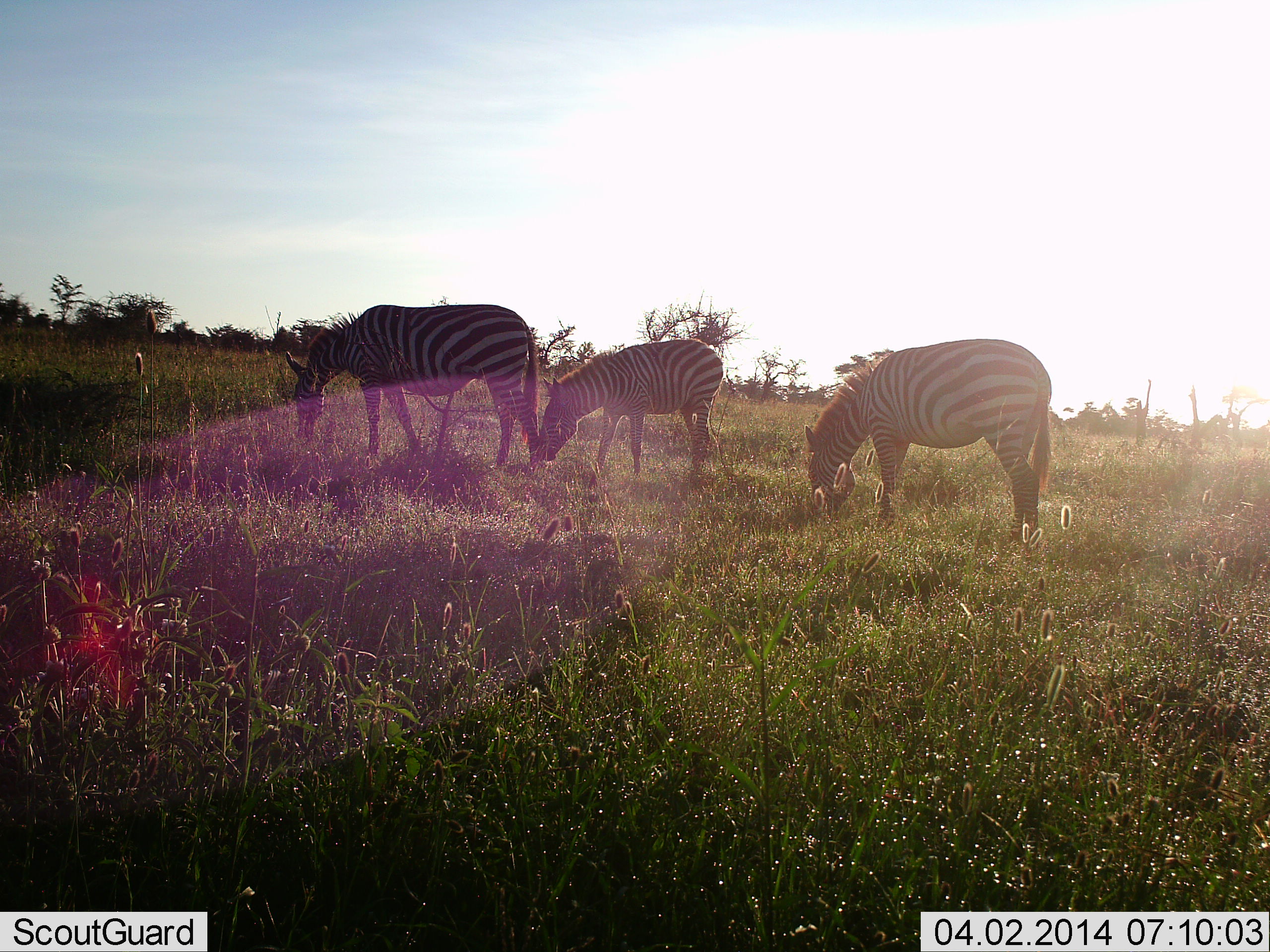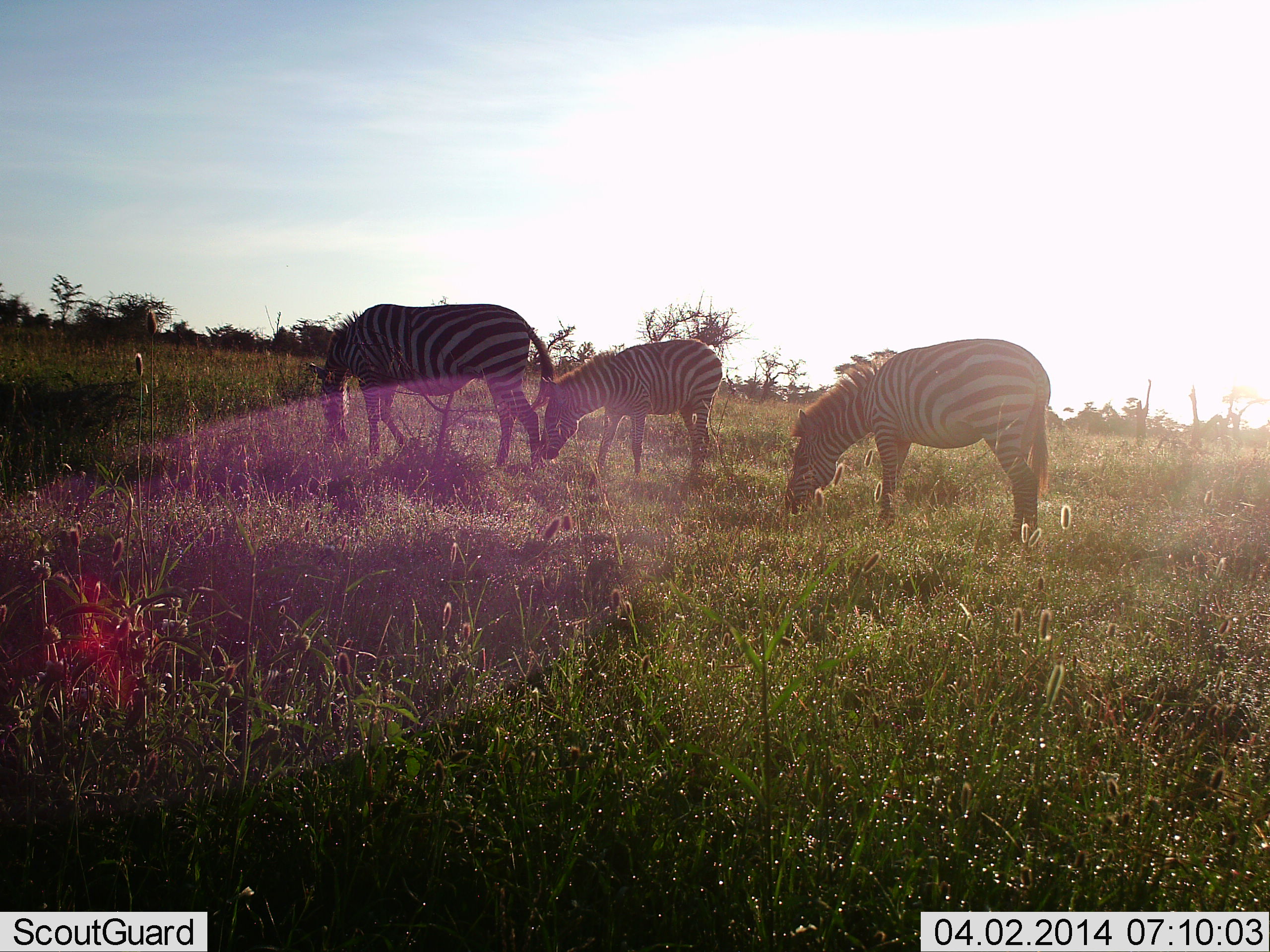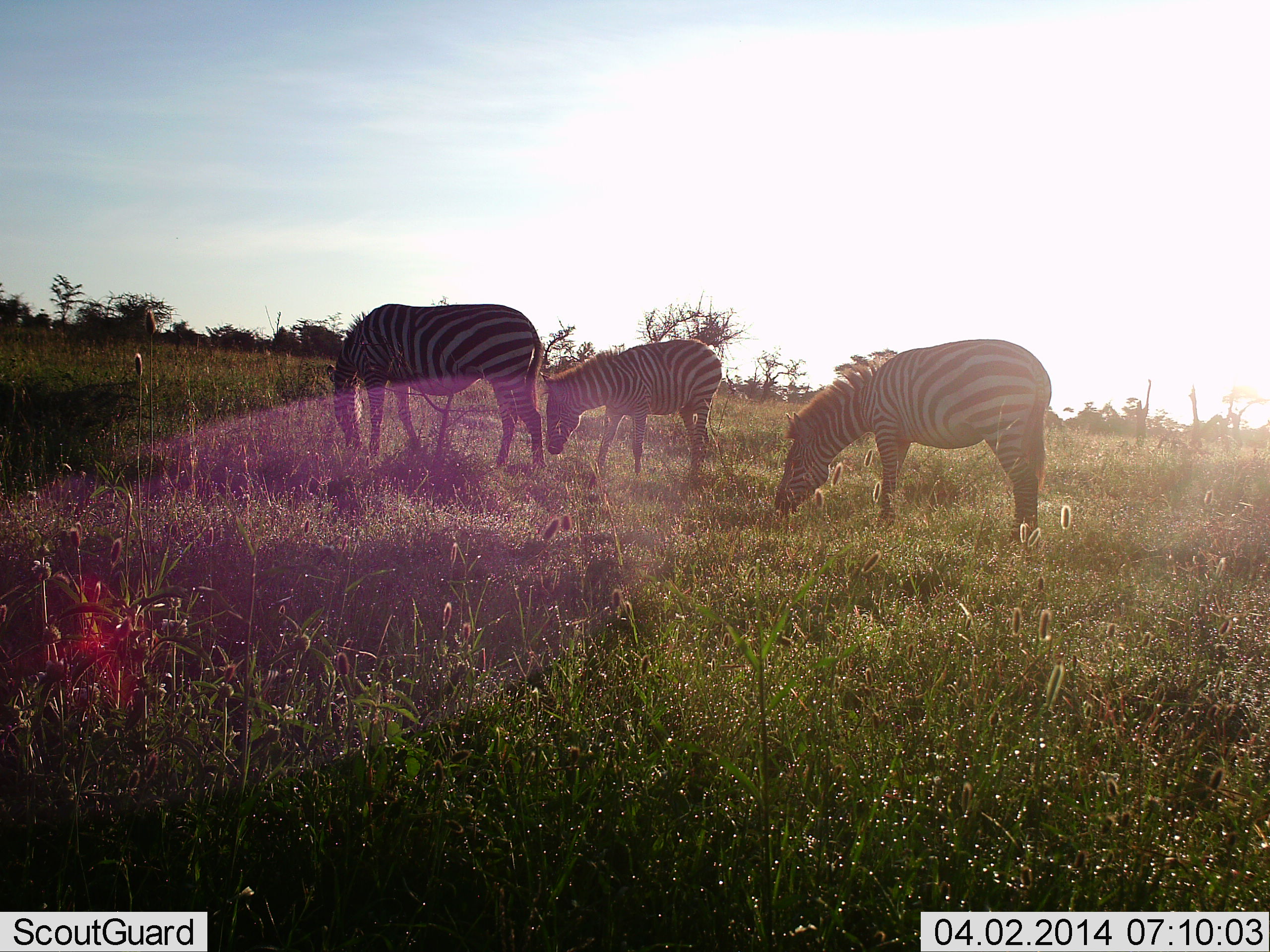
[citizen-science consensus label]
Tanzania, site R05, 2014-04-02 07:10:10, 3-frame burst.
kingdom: Animalia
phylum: Chordata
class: Mammalia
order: Perissodactyla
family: Equidae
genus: Equus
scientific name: Equus quagga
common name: plains zebra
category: zebra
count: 3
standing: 40%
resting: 0%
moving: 0%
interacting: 0%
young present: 20%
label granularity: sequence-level